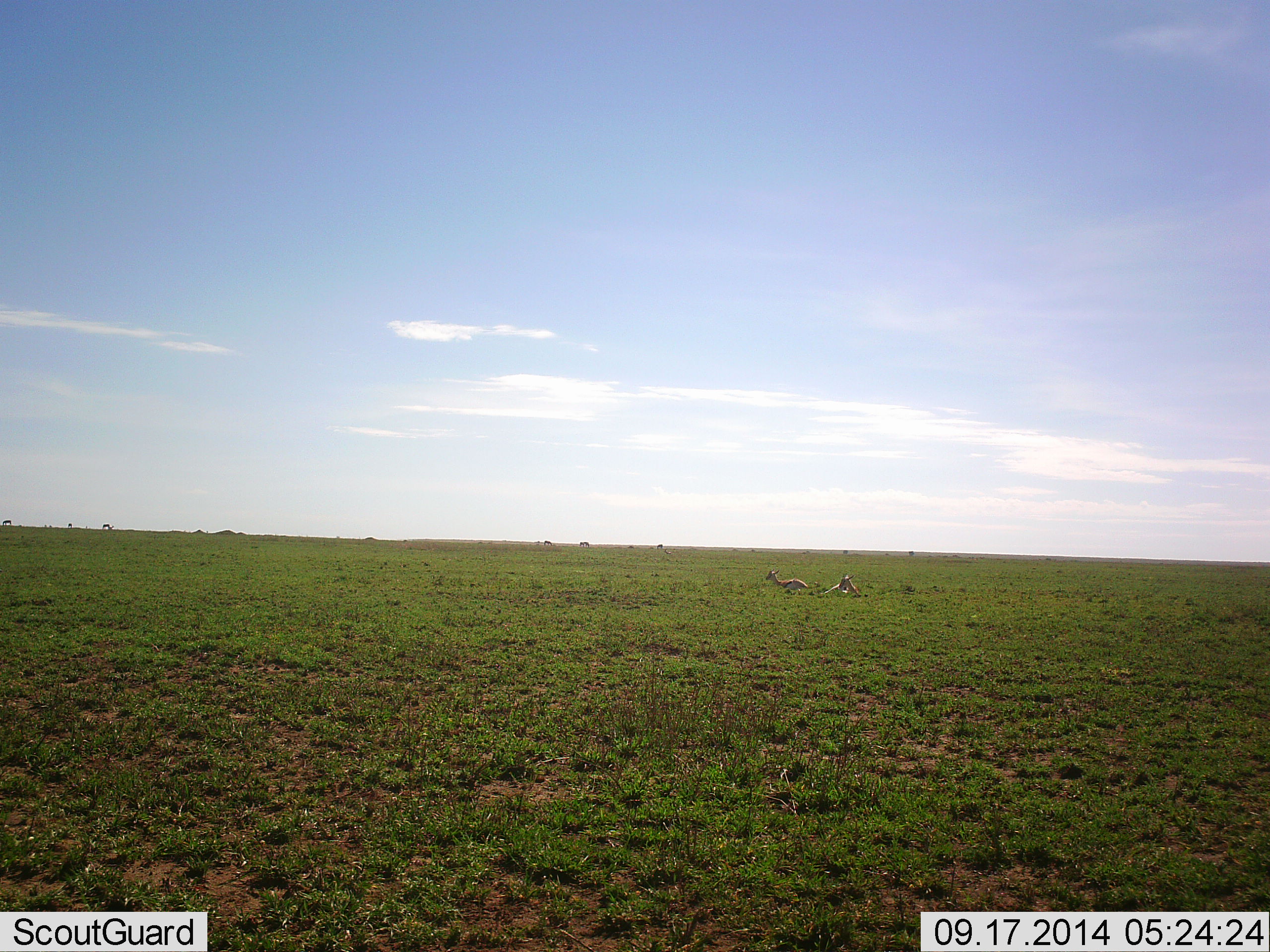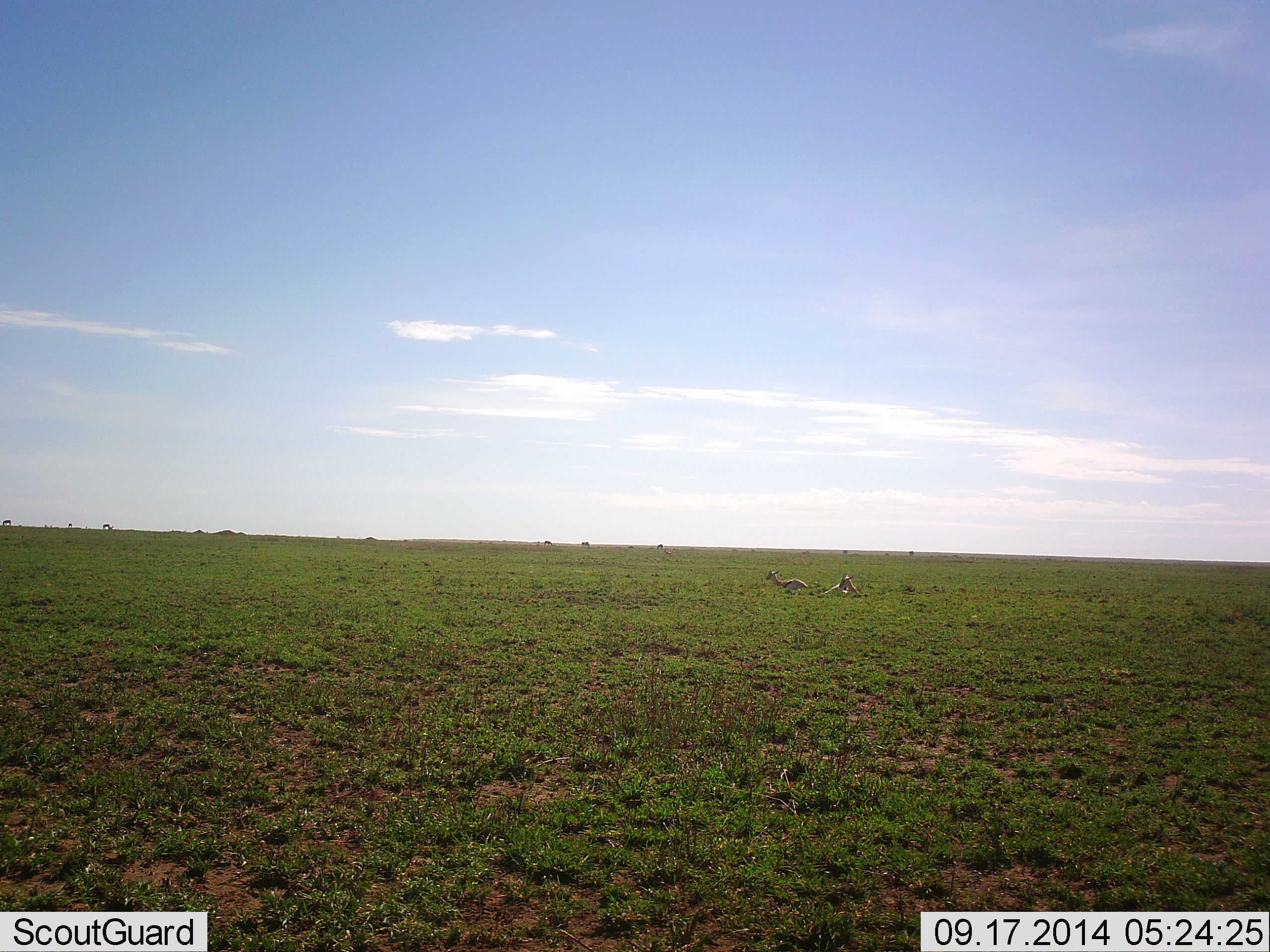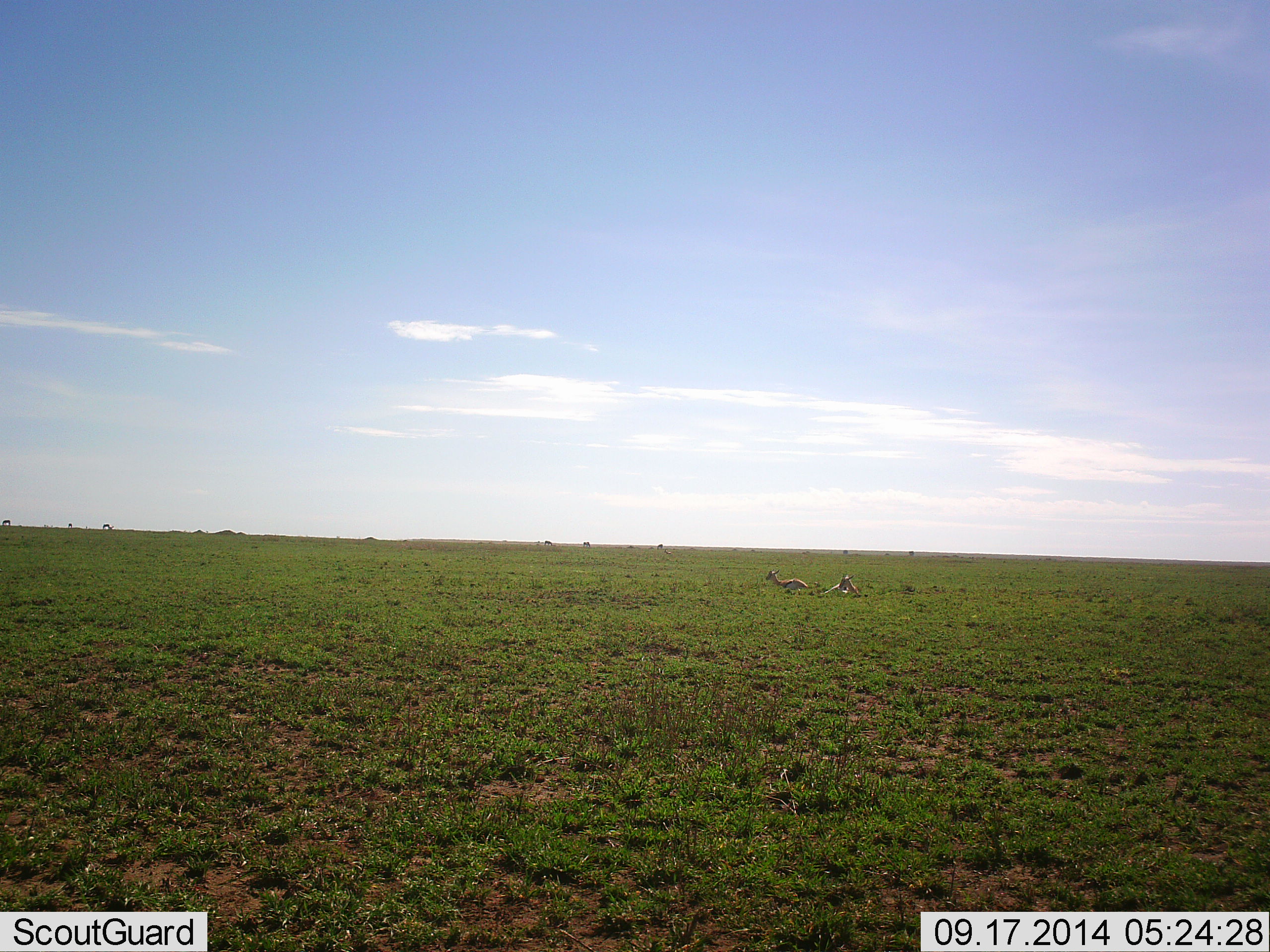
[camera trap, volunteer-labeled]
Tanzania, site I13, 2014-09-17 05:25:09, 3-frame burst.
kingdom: Animalia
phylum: Chordata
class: Mammalia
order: Artiodactyla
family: Bovidae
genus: Eudorcas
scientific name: Eudorcas thomsonii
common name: thomson's gazelle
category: gazellethomsons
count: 2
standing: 30%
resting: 90%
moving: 10%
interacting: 0%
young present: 0%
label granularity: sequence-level